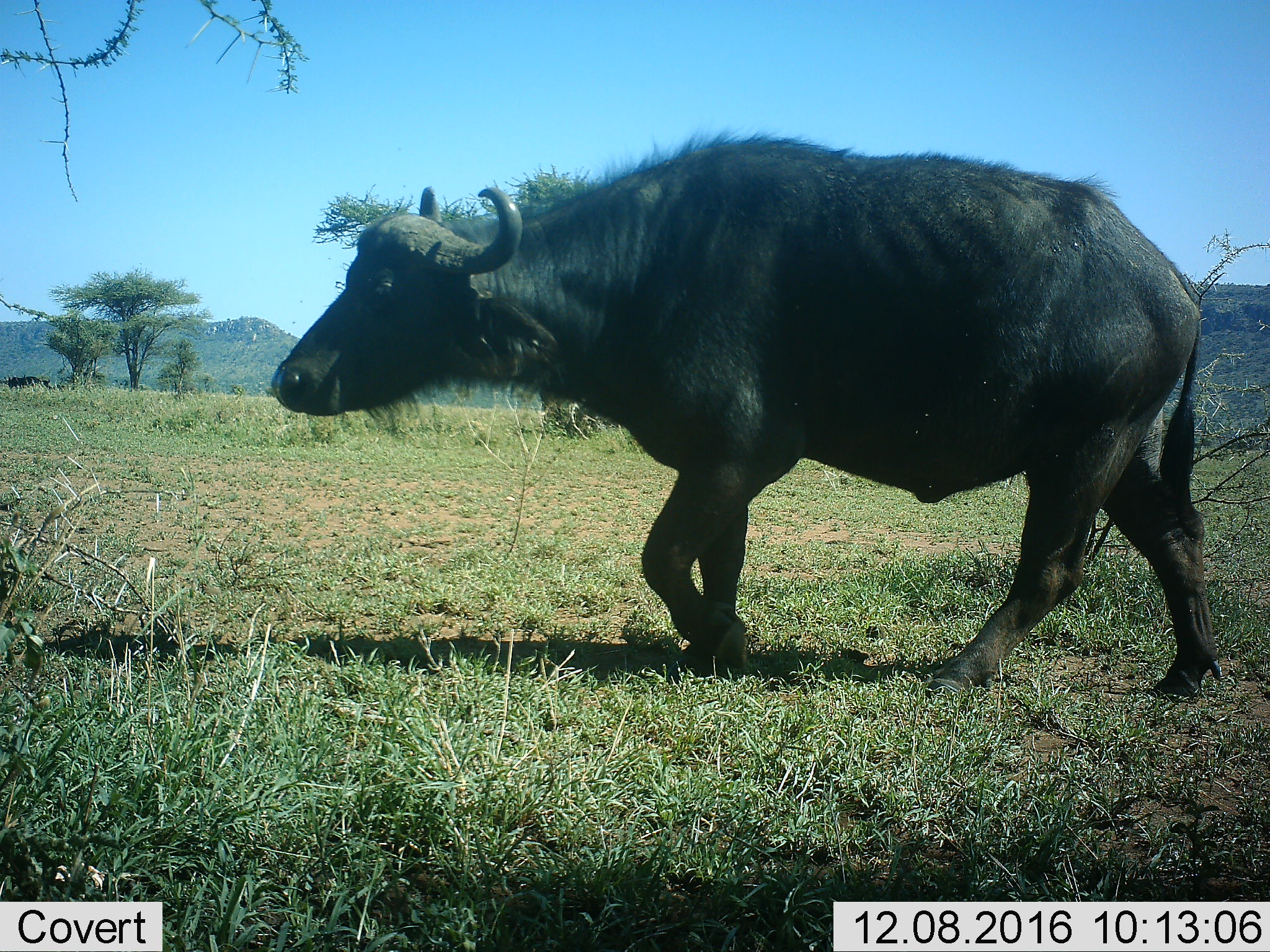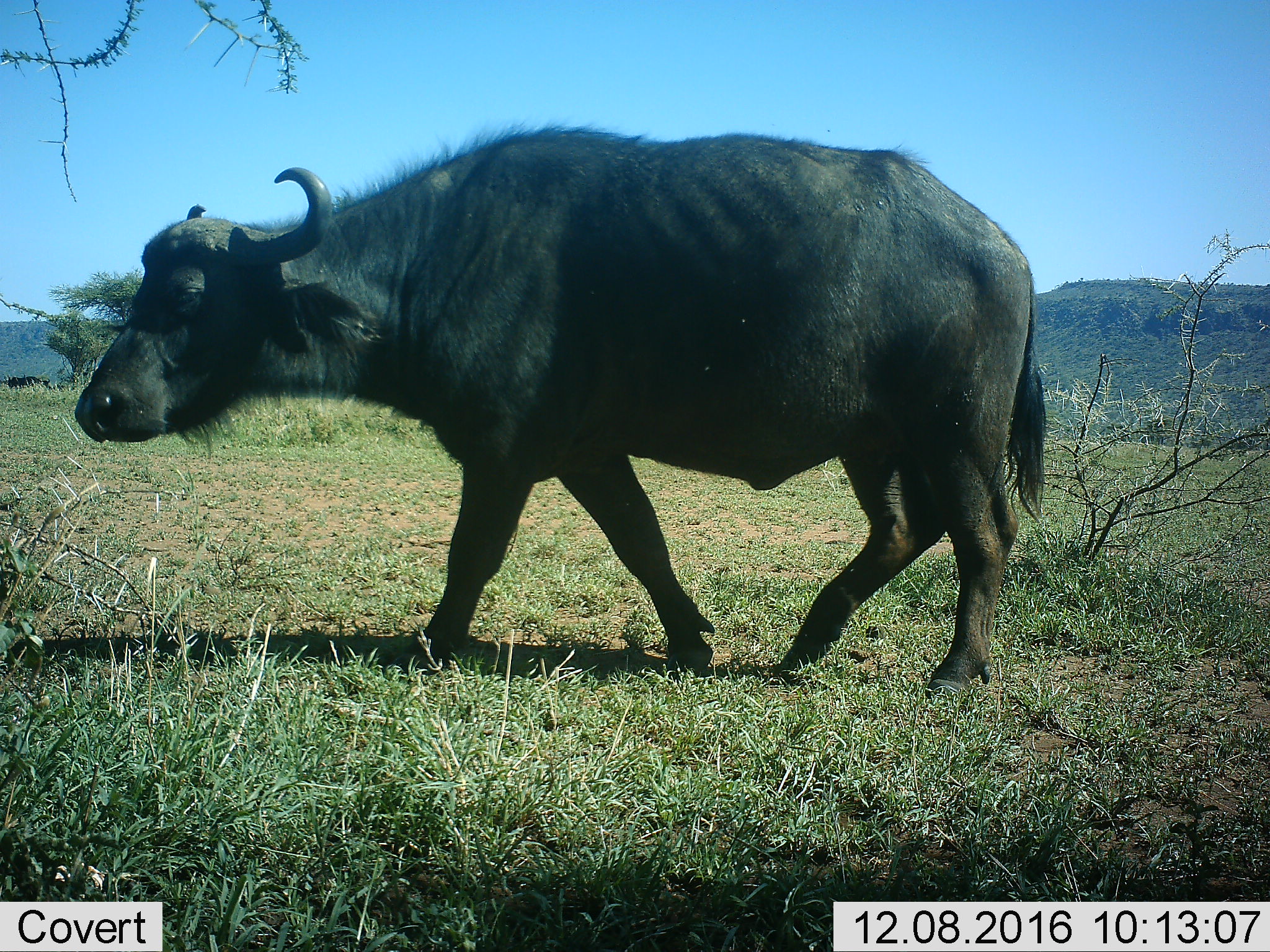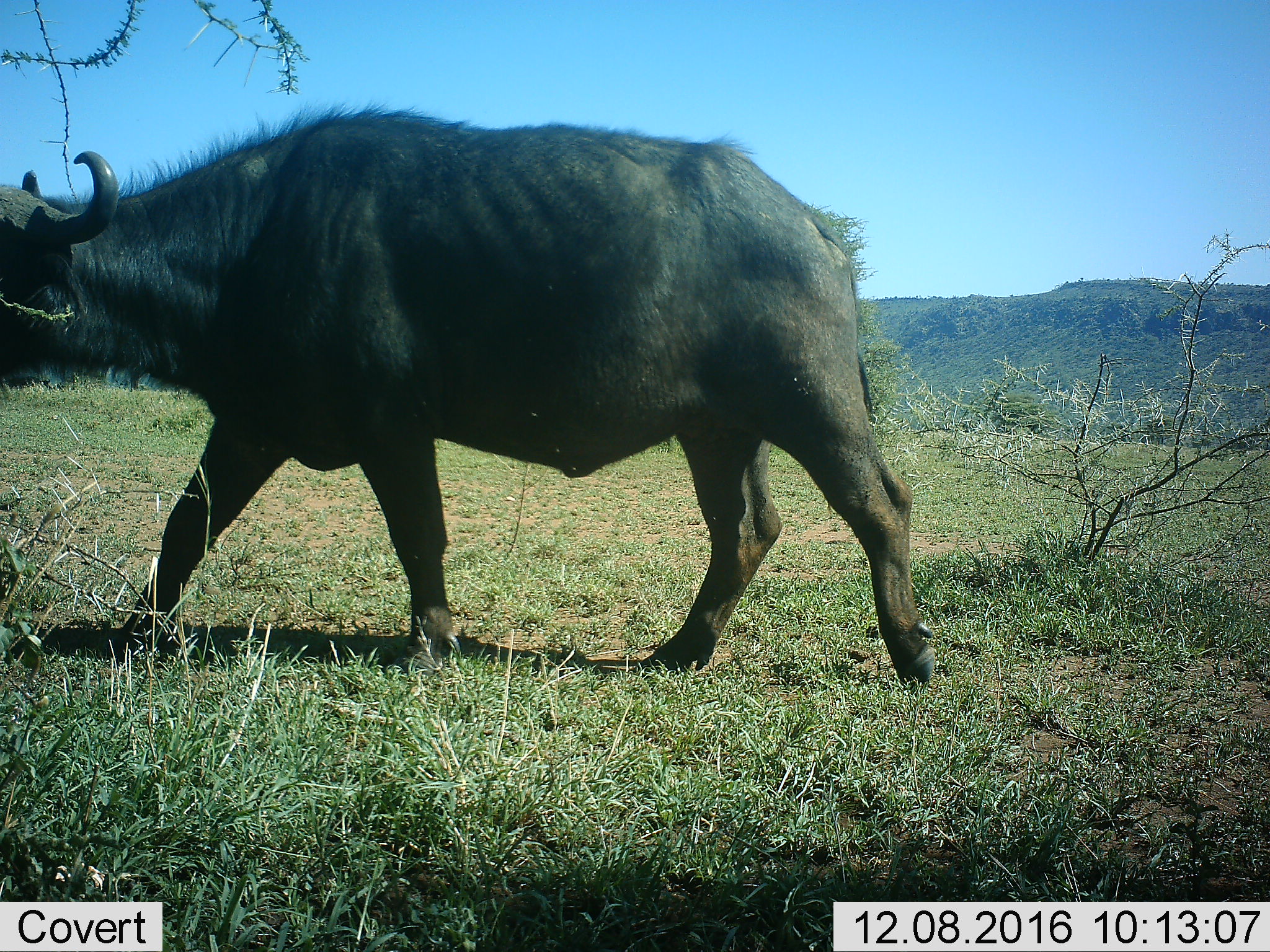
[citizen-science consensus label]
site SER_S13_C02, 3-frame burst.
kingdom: Animalia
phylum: Chordata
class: Mammalia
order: Artiodactyla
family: Bovidae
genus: Syncerus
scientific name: Syncerus caffer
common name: african buffalo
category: buffalo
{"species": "buffalo (african buffalo) (Syncerus caffer)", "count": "1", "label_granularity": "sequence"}